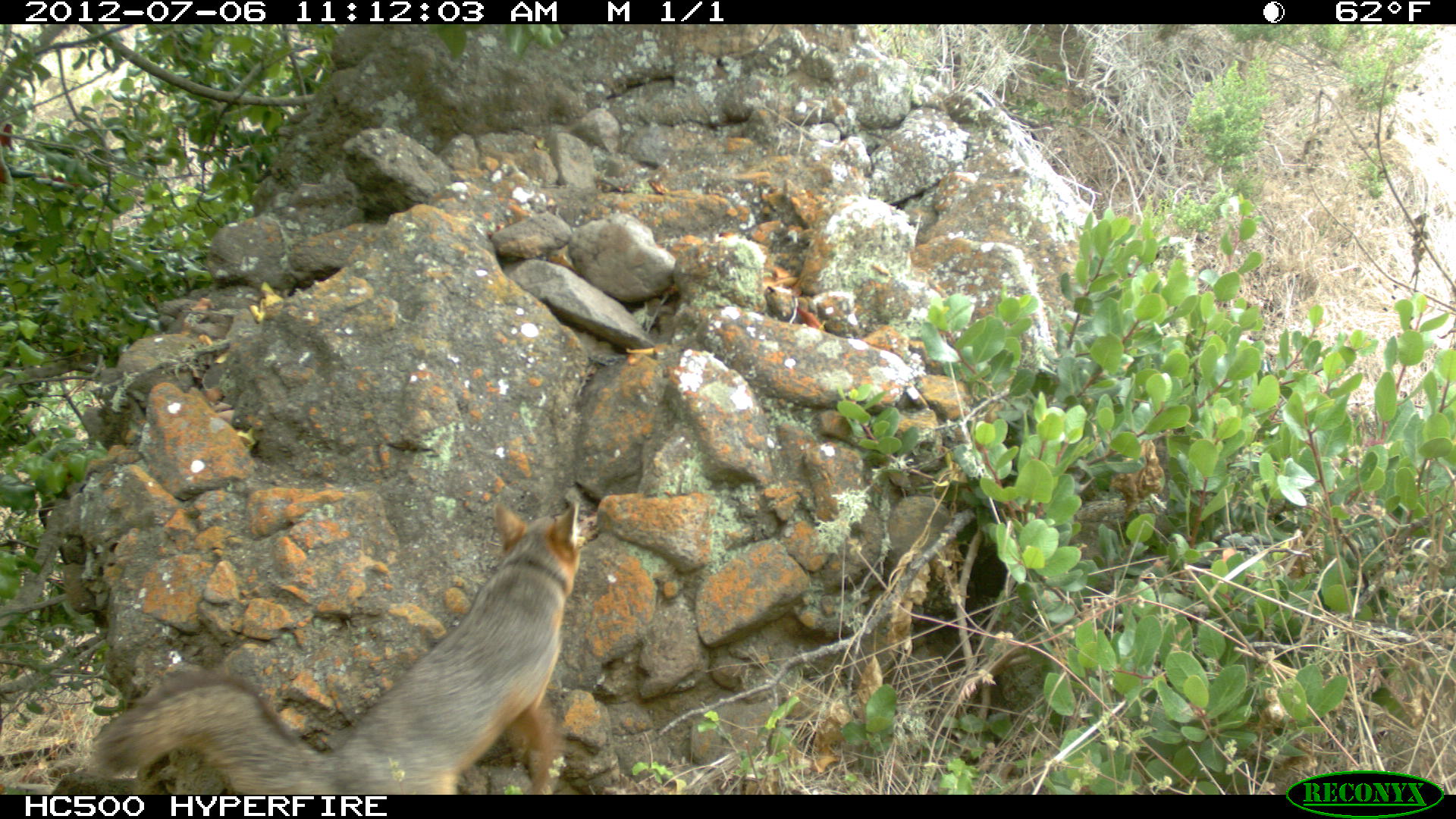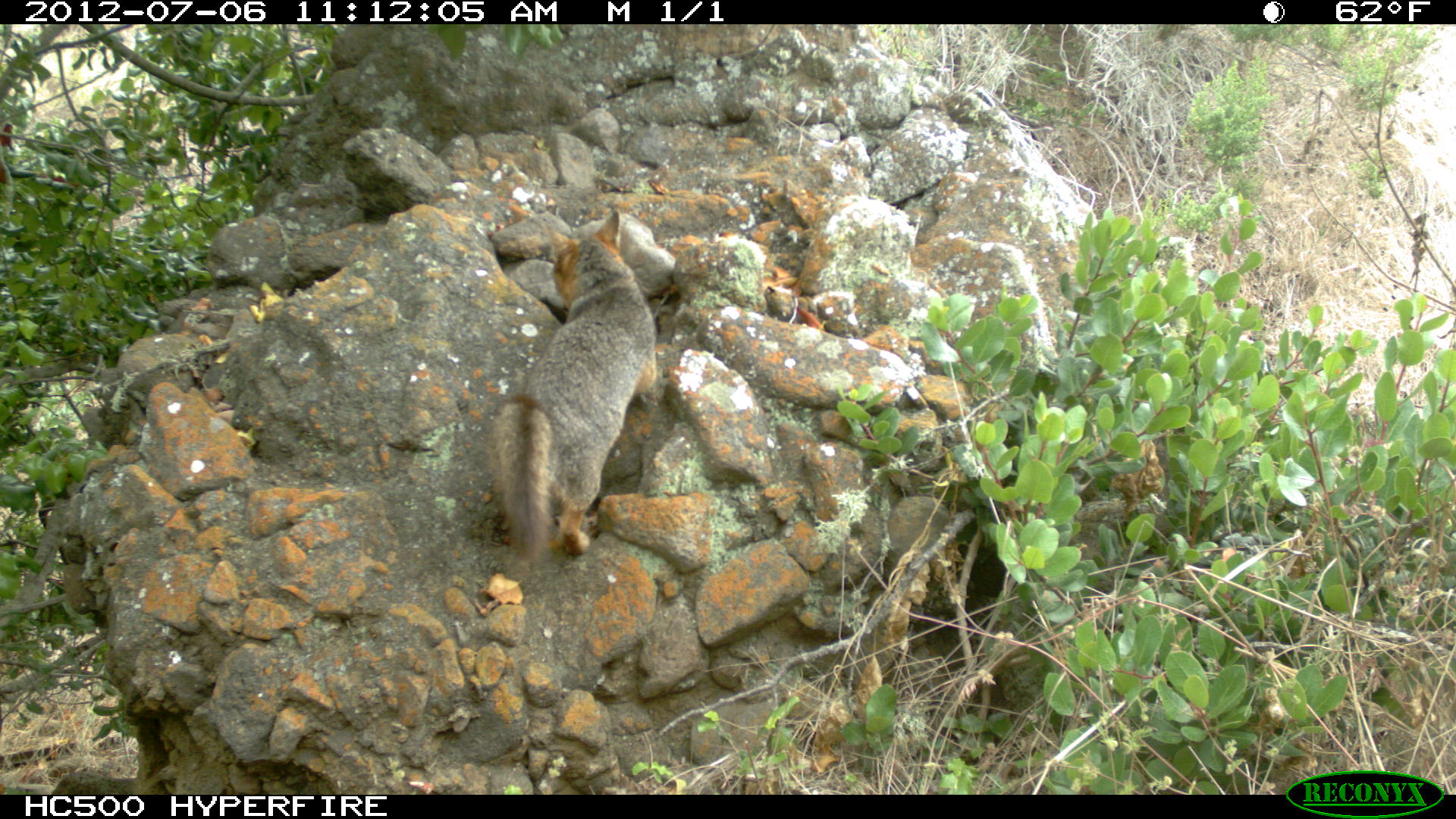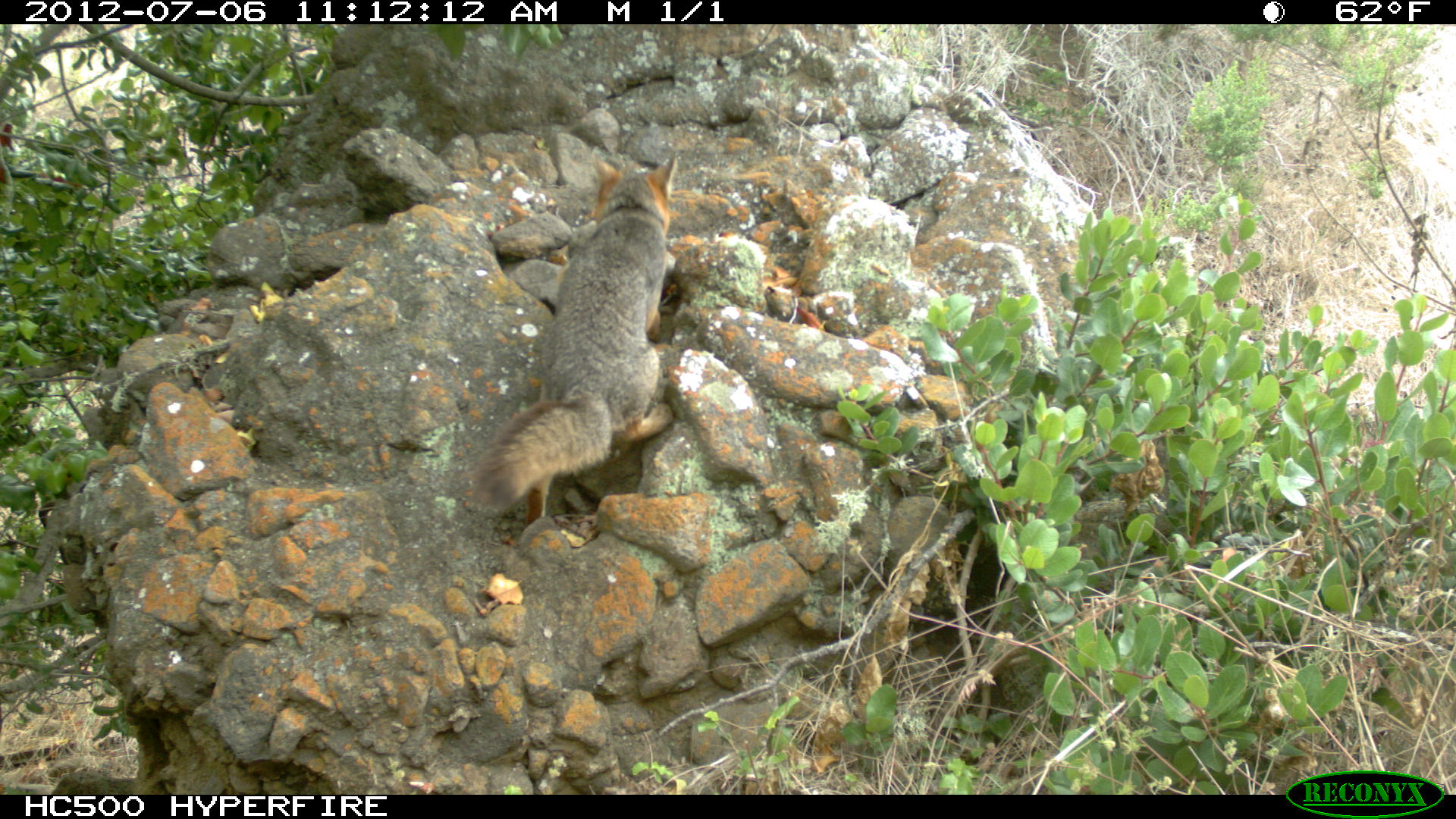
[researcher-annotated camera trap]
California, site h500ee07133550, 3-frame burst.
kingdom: Animalia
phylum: Chordata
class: Mammalia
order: Carnivora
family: Canidae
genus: Urocyon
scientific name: Urocyon littoralis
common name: island fox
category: fox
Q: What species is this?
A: Fox (island fox) (Urocyon littoralis).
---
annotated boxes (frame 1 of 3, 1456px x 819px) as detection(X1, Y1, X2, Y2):
fox: detection(86, 478, 610, 794)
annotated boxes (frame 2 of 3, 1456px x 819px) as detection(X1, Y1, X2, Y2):
fox: detection(488, 209, 654, 573)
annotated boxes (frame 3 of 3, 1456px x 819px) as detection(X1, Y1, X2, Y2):
fox: detection(471, 155, 677, 528)